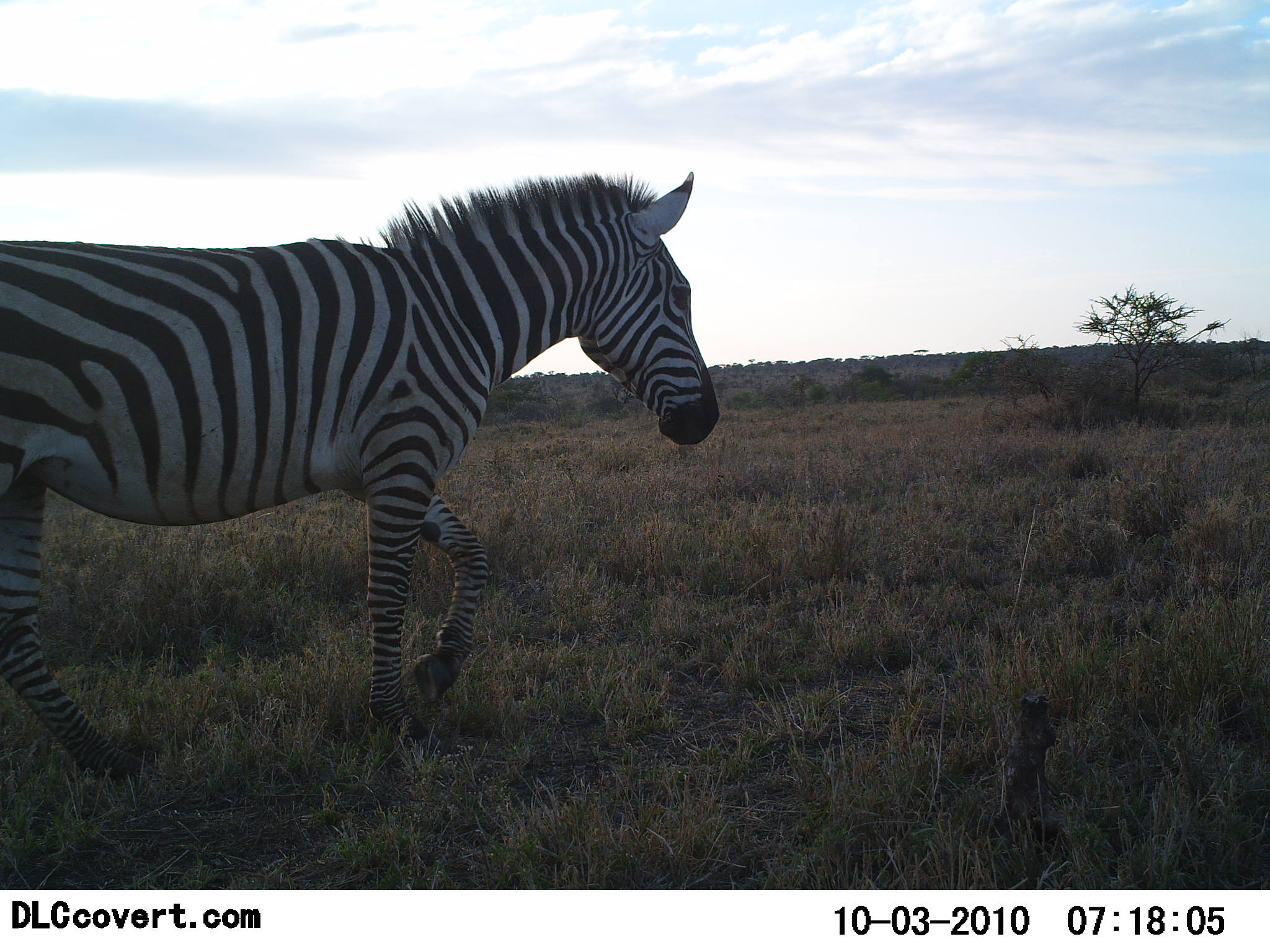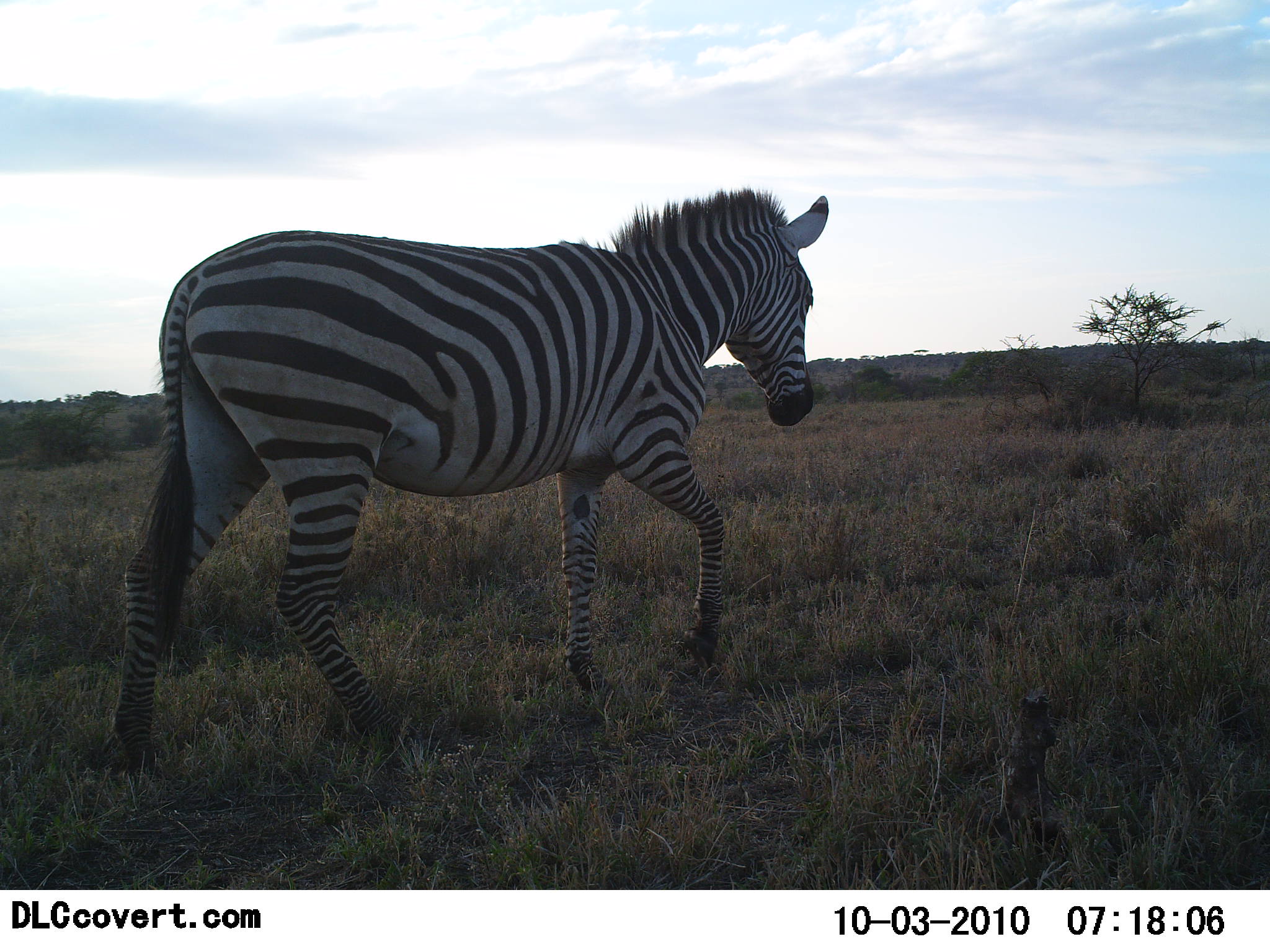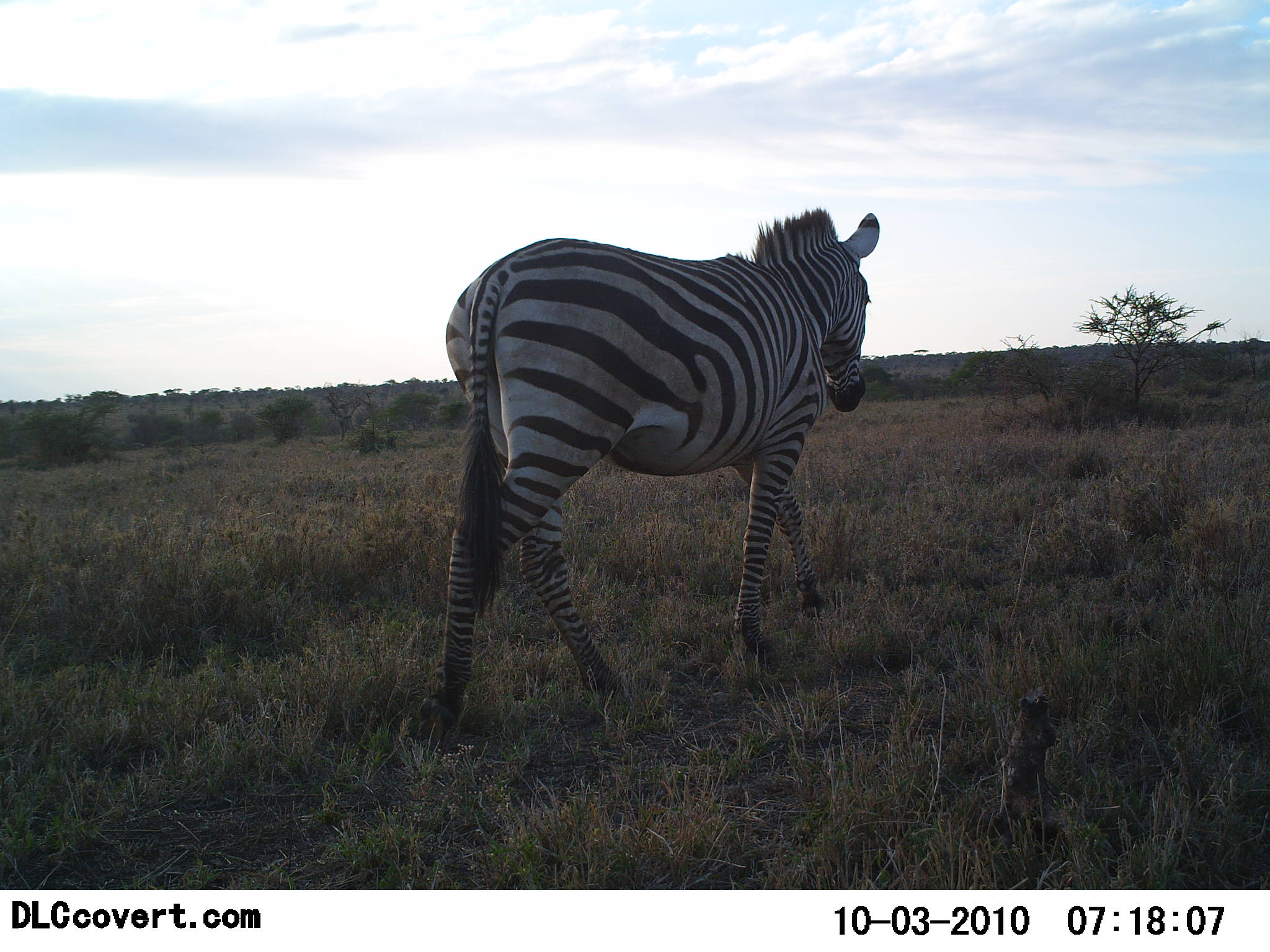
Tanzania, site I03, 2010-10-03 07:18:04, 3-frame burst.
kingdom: Animalia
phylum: Chordata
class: Mammalia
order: Perissodactyla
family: Equidae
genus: Equus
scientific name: Equus quagga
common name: plains zebra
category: zebra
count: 1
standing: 0%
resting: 0%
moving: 100%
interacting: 0%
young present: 0%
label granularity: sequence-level